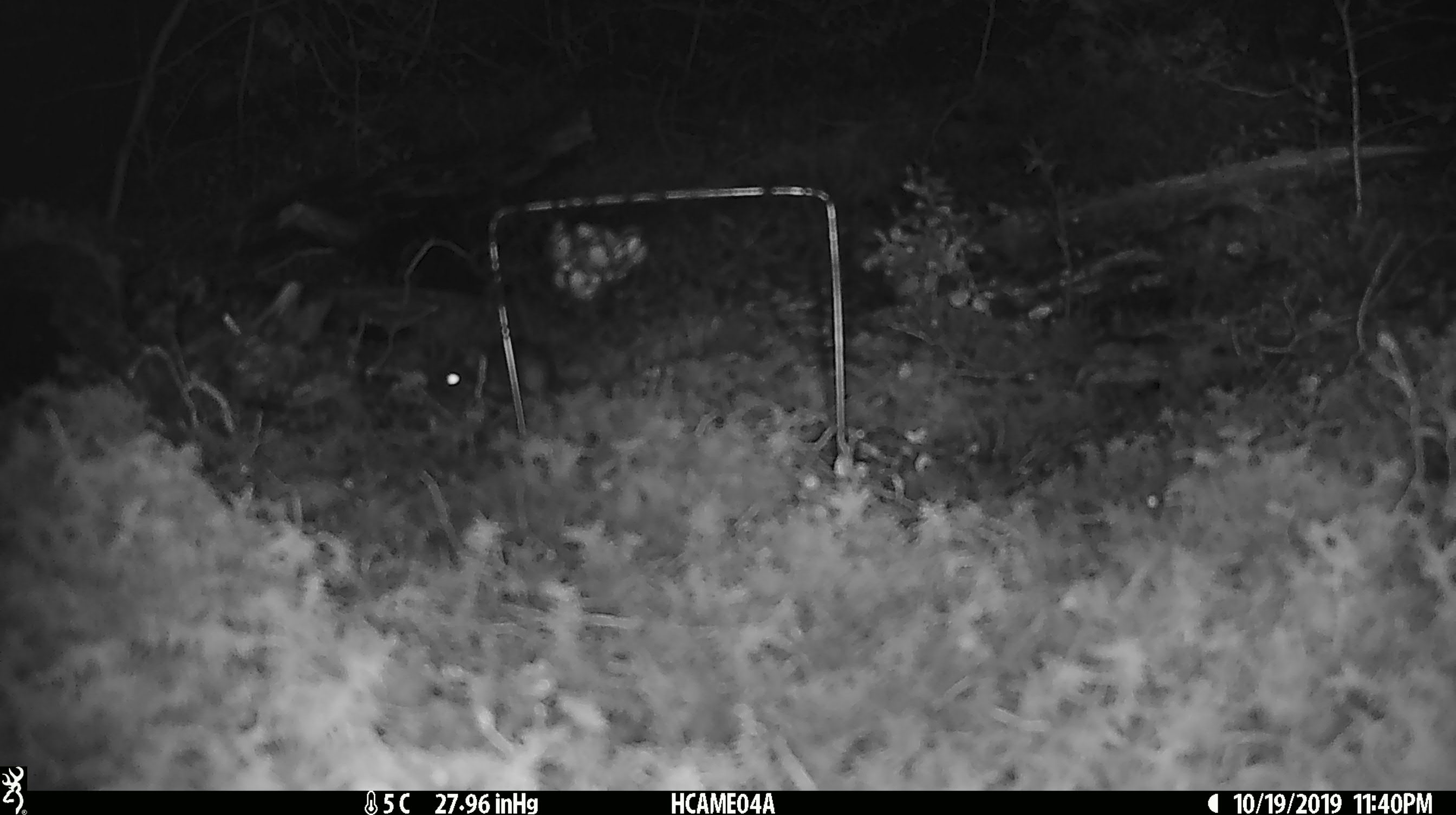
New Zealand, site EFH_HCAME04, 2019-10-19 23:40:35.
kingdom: Animalia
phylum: Chordata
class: Mammalia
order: Rodentia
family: Muridae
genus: Mus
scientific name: Mus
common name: mouse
Mouse (Mus).